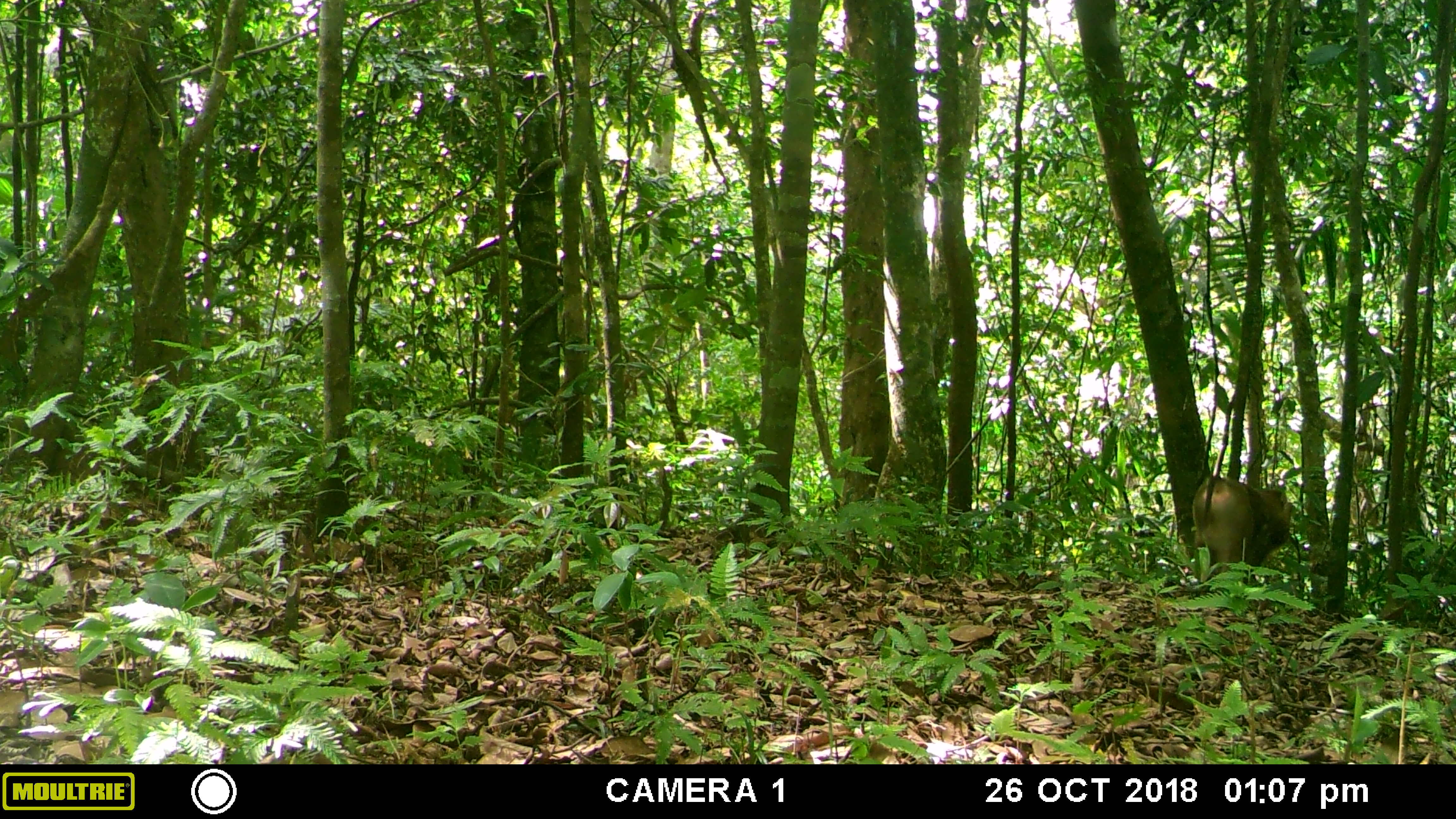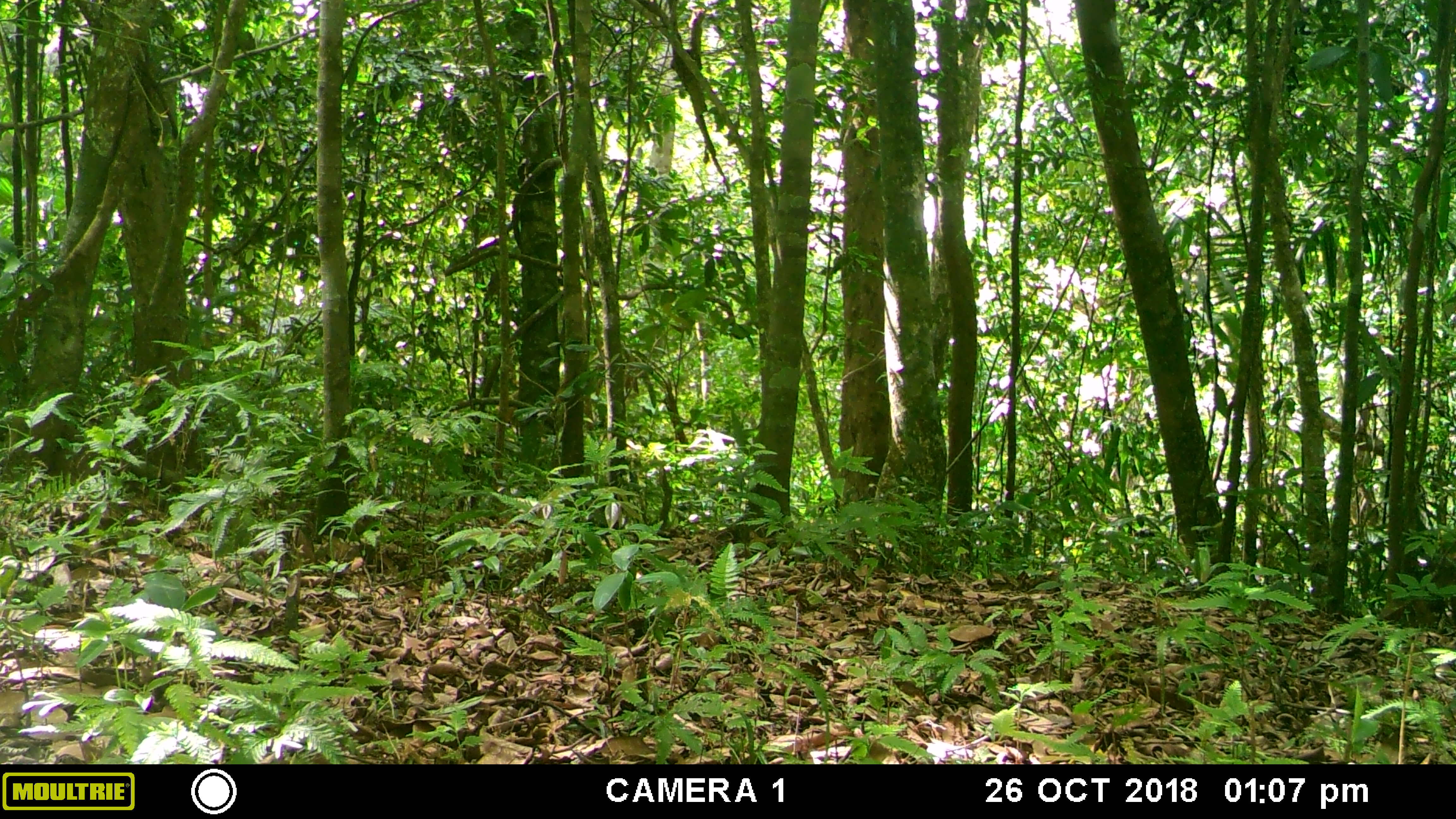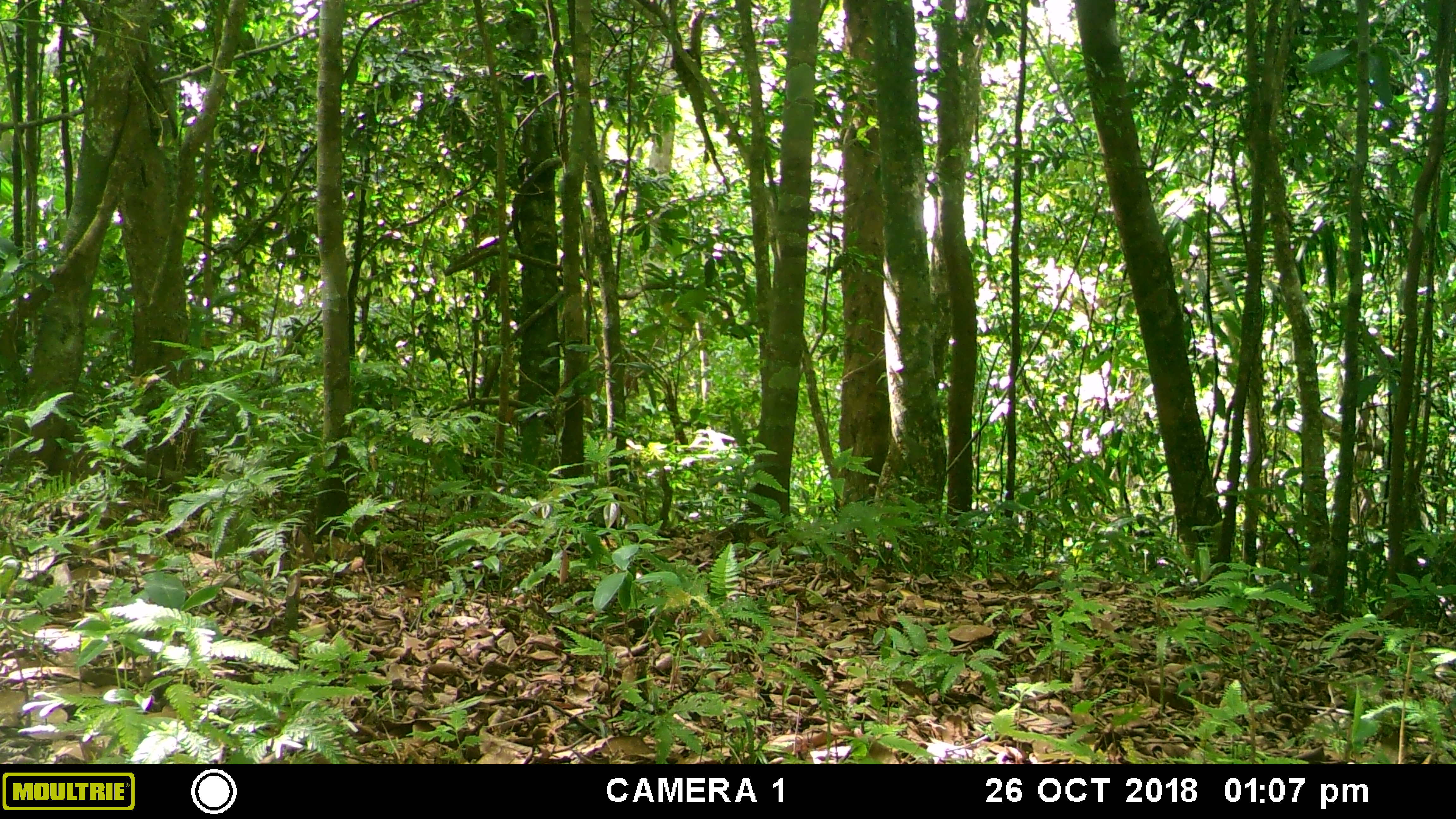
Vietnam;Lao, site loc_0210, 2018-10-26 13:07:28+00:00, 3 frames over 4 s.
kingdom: Animalia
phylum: Chordata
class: Mammalia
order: Primates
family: Cercopithecidae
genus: Macaca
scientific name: Macaca nemestrina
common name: pig-tailed macaque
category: pig tailed macaque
Pig tailed macaque (pig-tailed macaque) (Macaca nemestrina). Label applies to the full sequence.